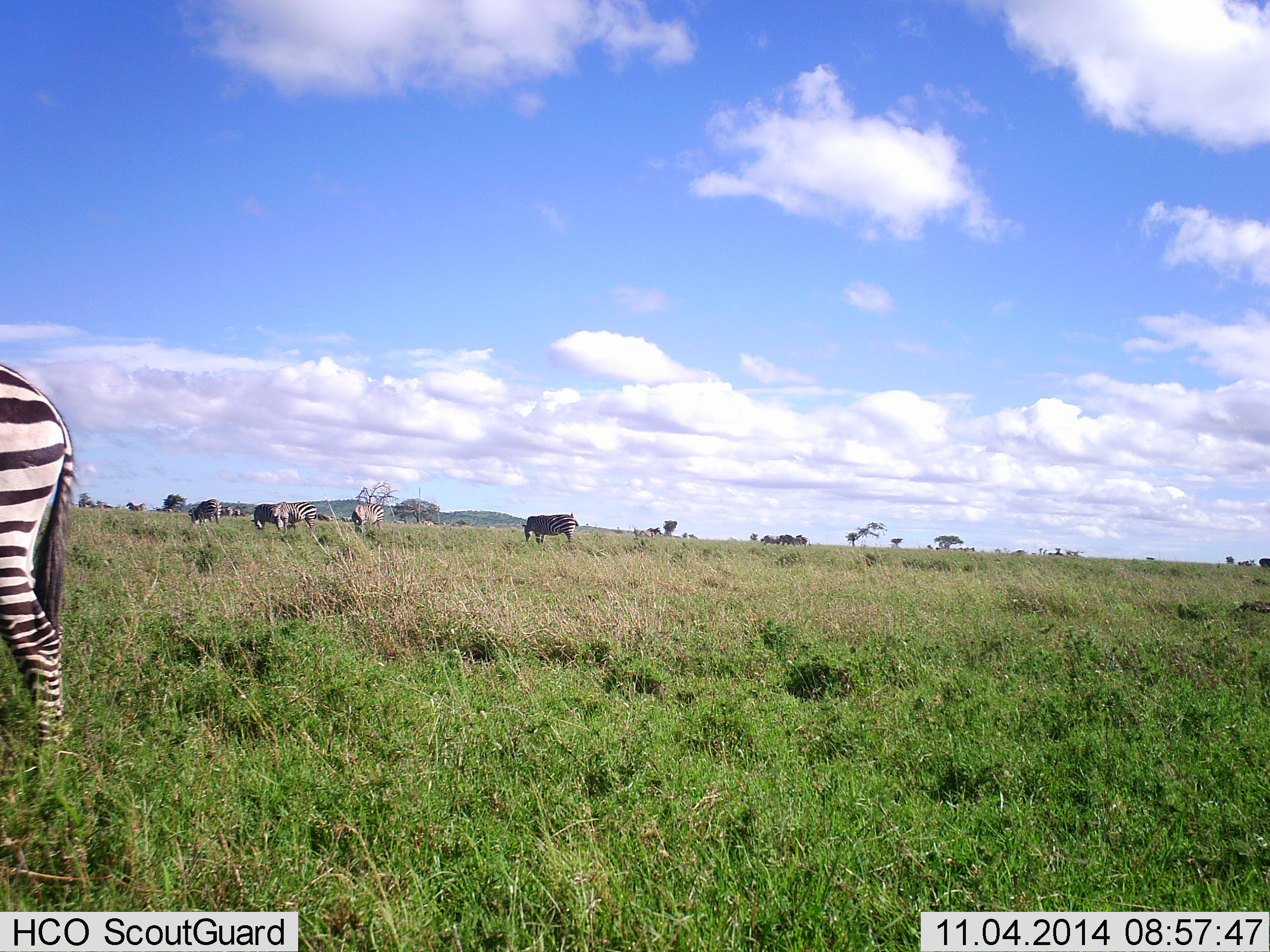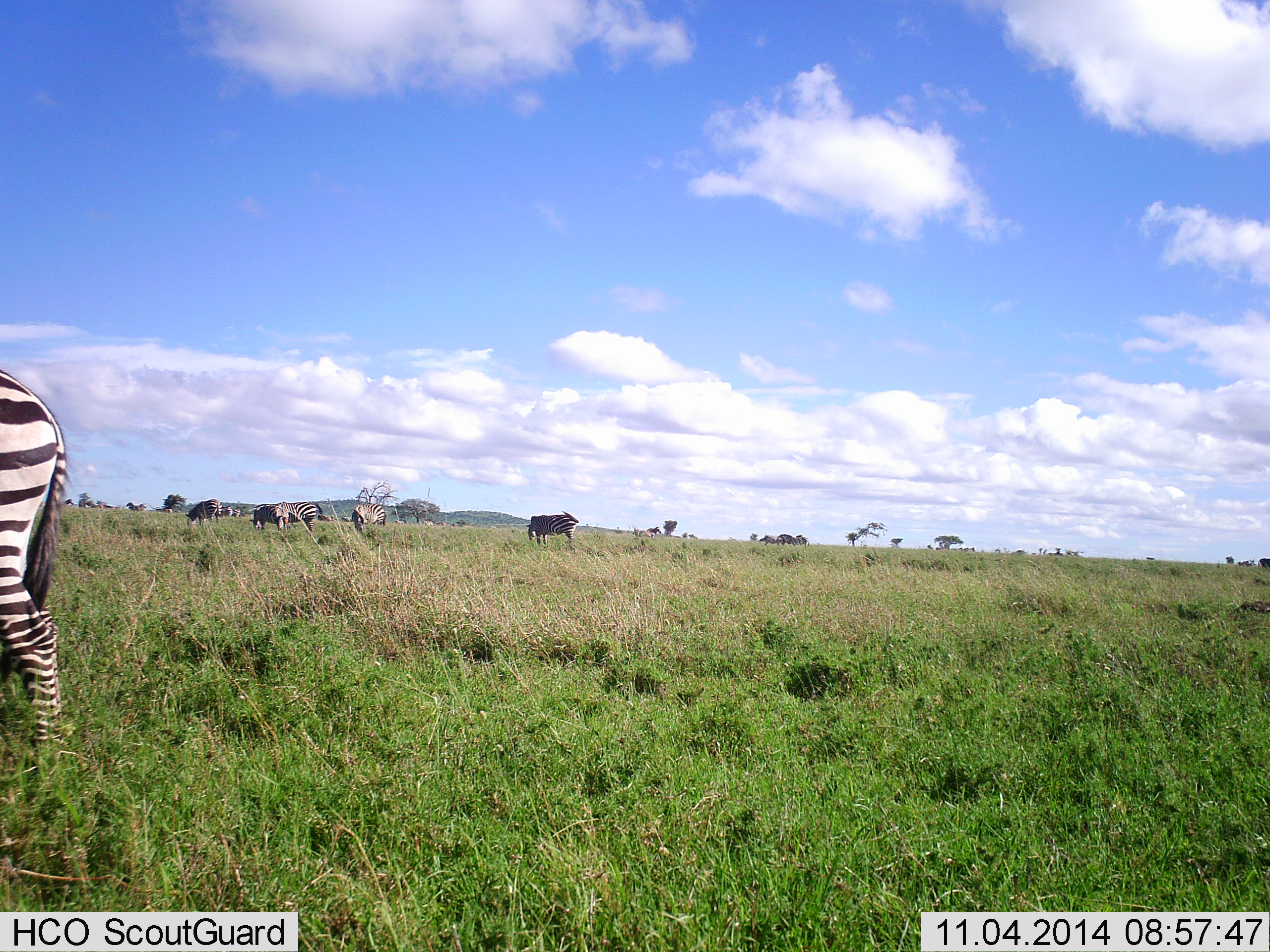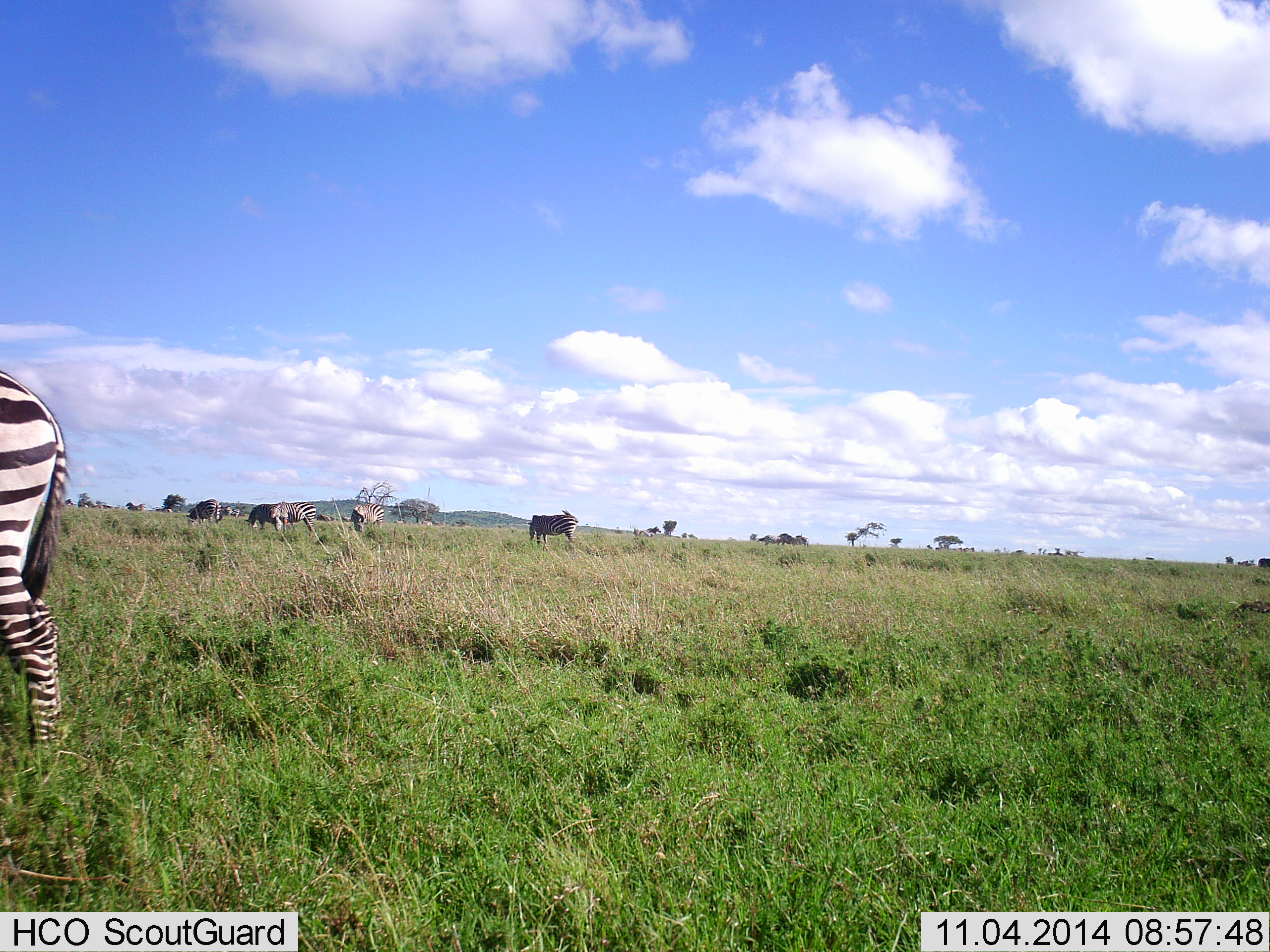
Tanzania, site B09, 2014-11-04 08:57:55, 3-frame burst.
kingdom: Animalia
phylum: Chordata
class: Mammalia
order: Perissodactyla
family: Equidae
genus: Equus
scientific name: Equus quagga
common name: plains zebra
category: zebra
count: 11-50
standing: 60%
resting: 0%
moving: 20%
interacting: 0%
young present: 0%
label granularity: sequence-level